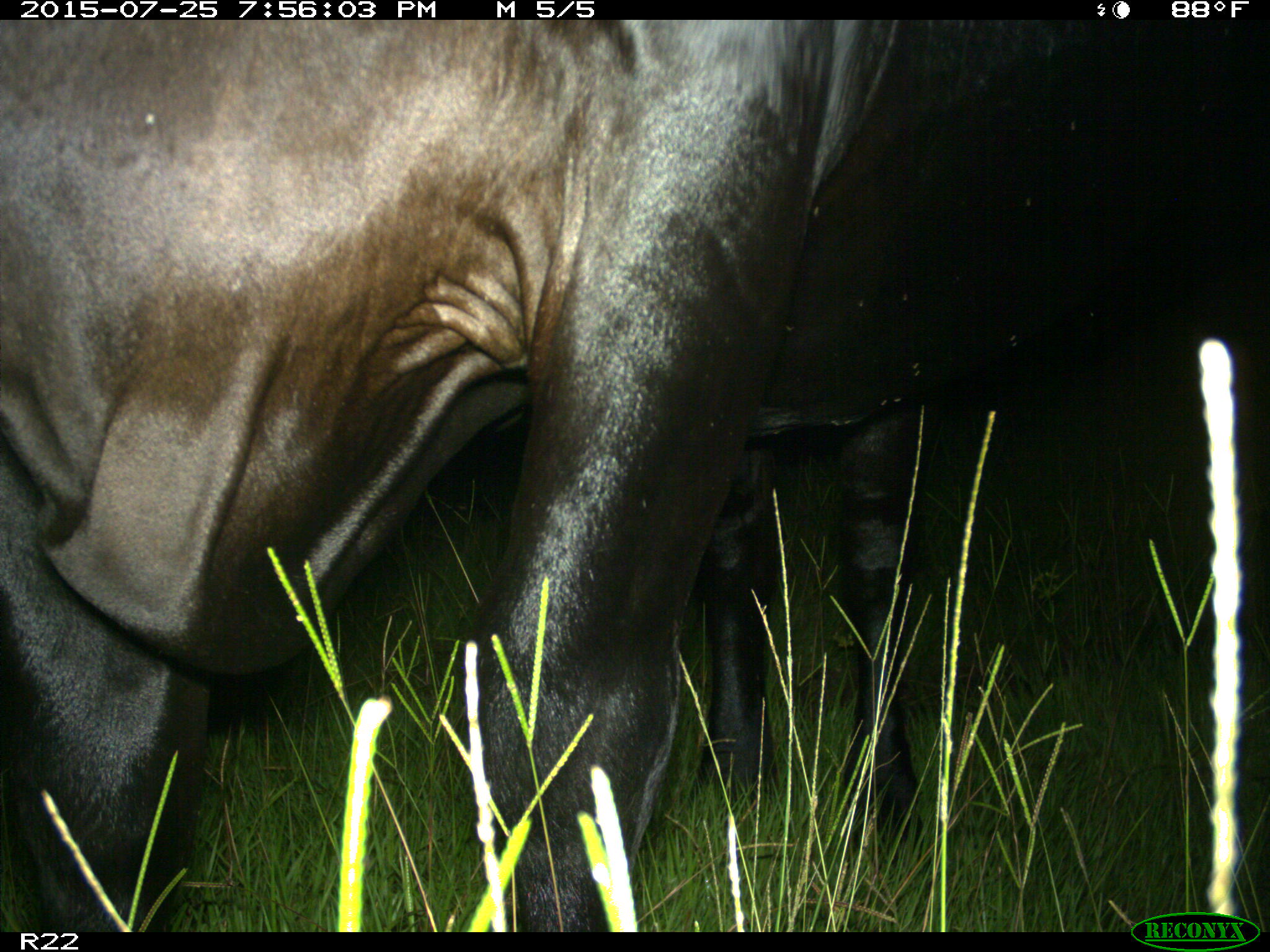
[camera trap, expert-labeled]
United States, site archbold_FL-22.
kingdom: Animalia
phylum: Chordata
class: Mammalia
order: Artiodactyla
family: Bovidae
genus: Bos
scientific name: Bos taurus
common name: domestic cow